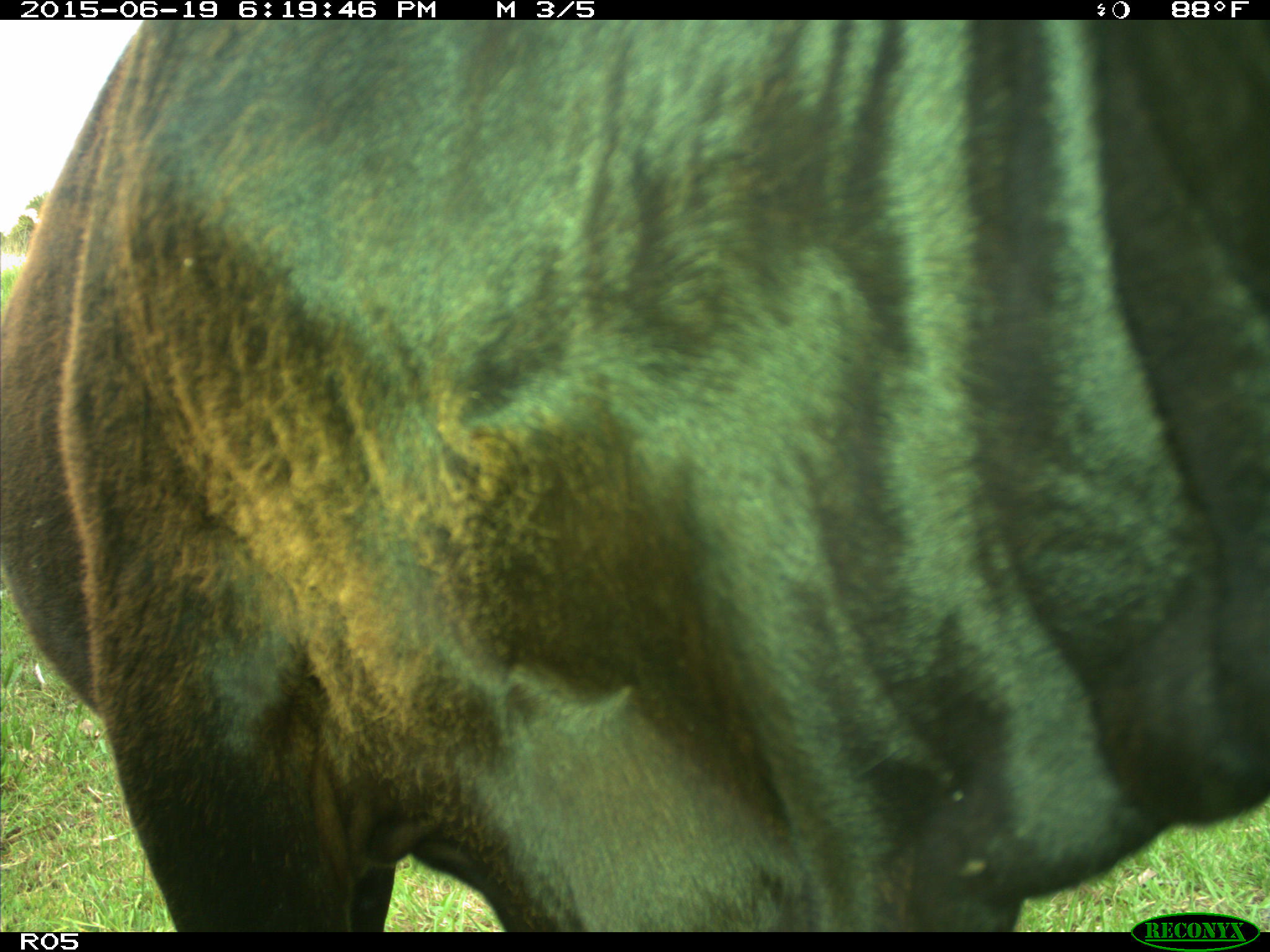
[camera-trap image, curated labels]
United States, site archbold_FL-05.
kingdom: Animalia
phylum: Chordata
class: Mammalia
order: Artiodactyla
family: Bovidae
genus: Bos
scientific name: Bos taurus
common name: domestic cow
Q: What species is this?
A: Bos taurus (domestic cow).